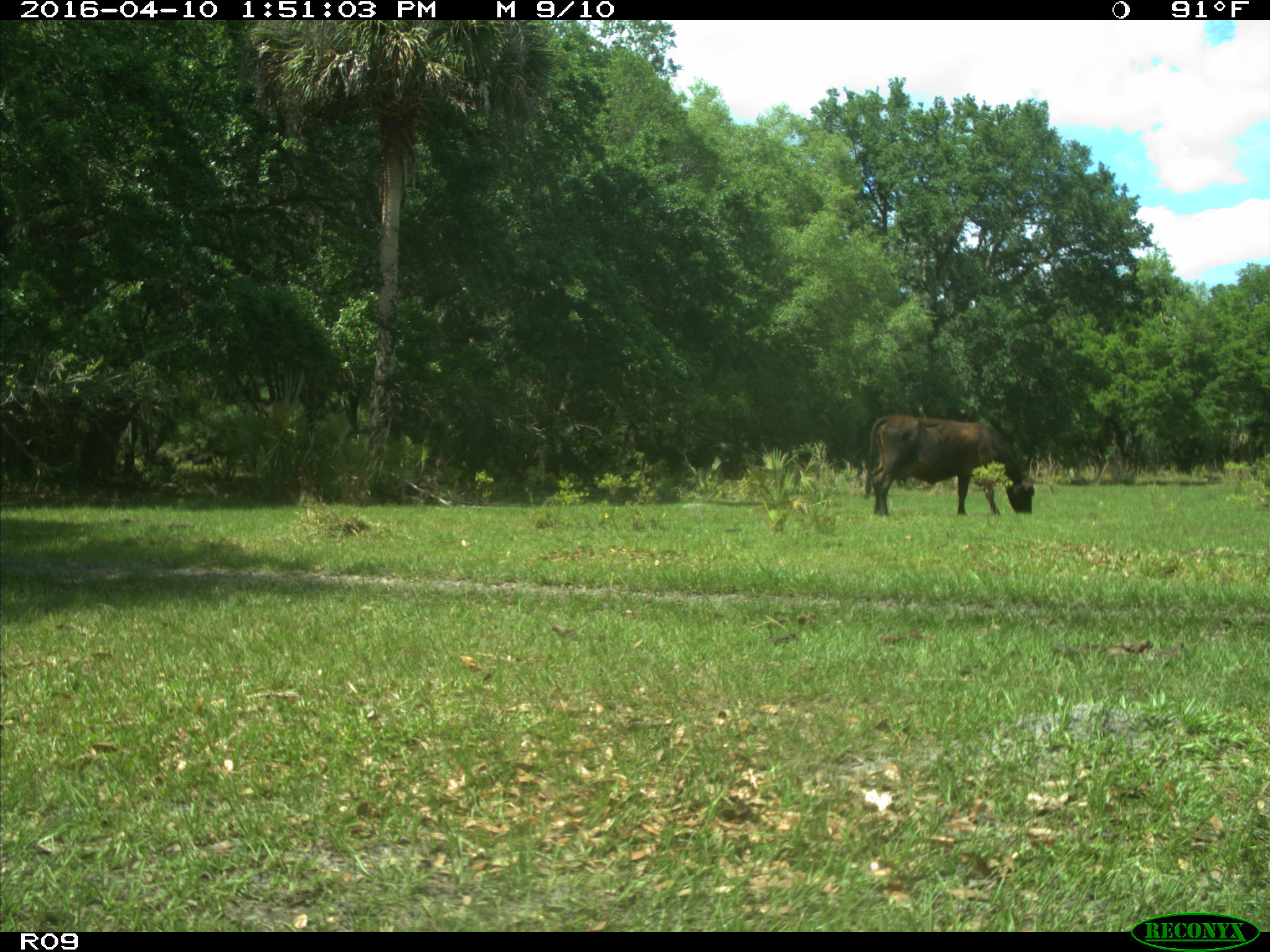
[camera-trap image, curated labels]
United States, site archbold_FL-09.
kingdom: Animalia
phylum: Chordata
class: Mammalia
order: Artiodactyla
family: Bovidae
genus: Bos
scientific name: Bos taurus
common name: domestic cow